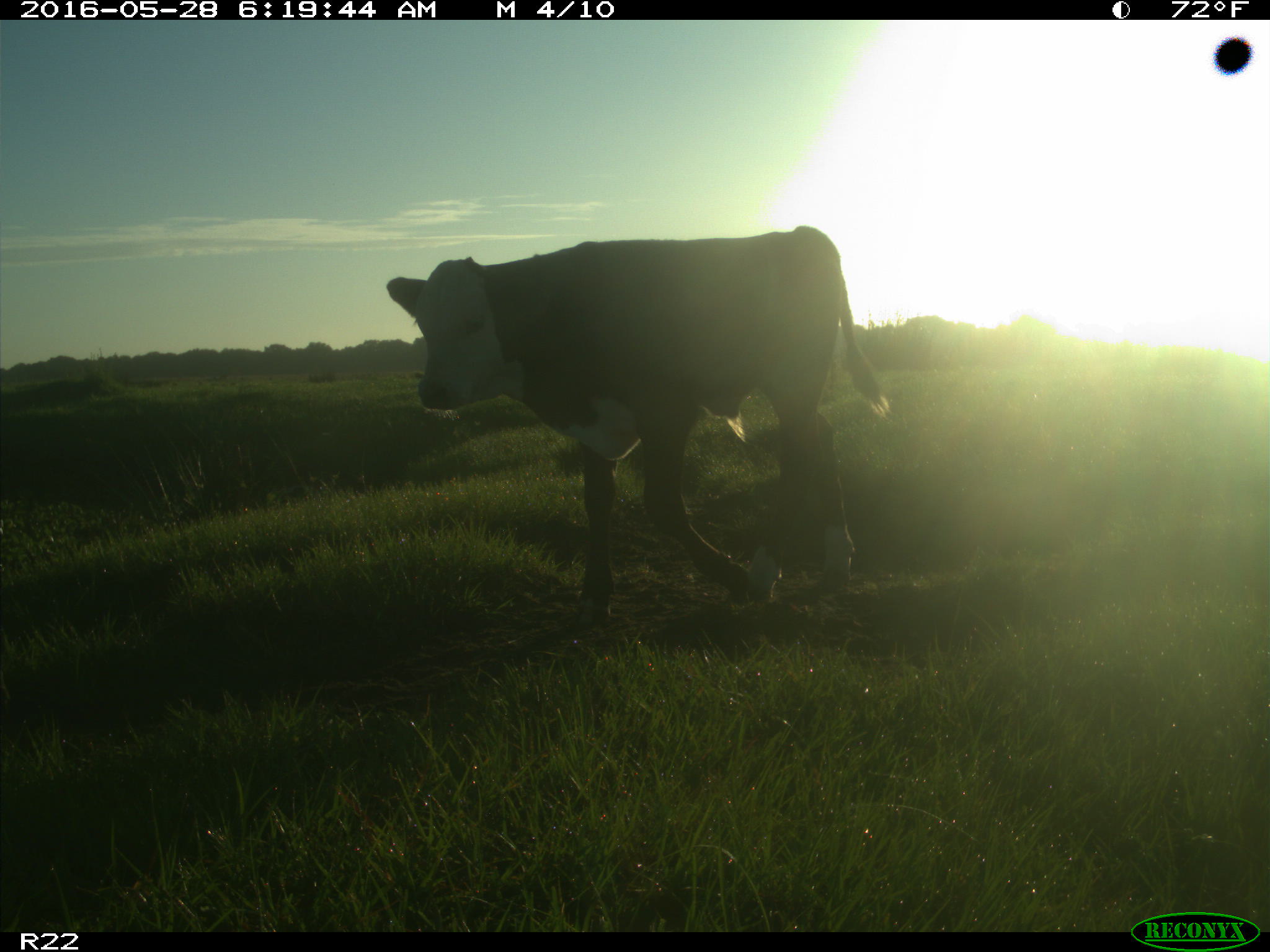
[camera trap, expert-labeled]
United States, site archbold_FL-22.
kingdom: Animalia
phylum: Chordata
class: Mammalia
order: Artiodactyla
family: Bovidae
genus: Bos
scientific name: Bos taurus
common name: domestic cow